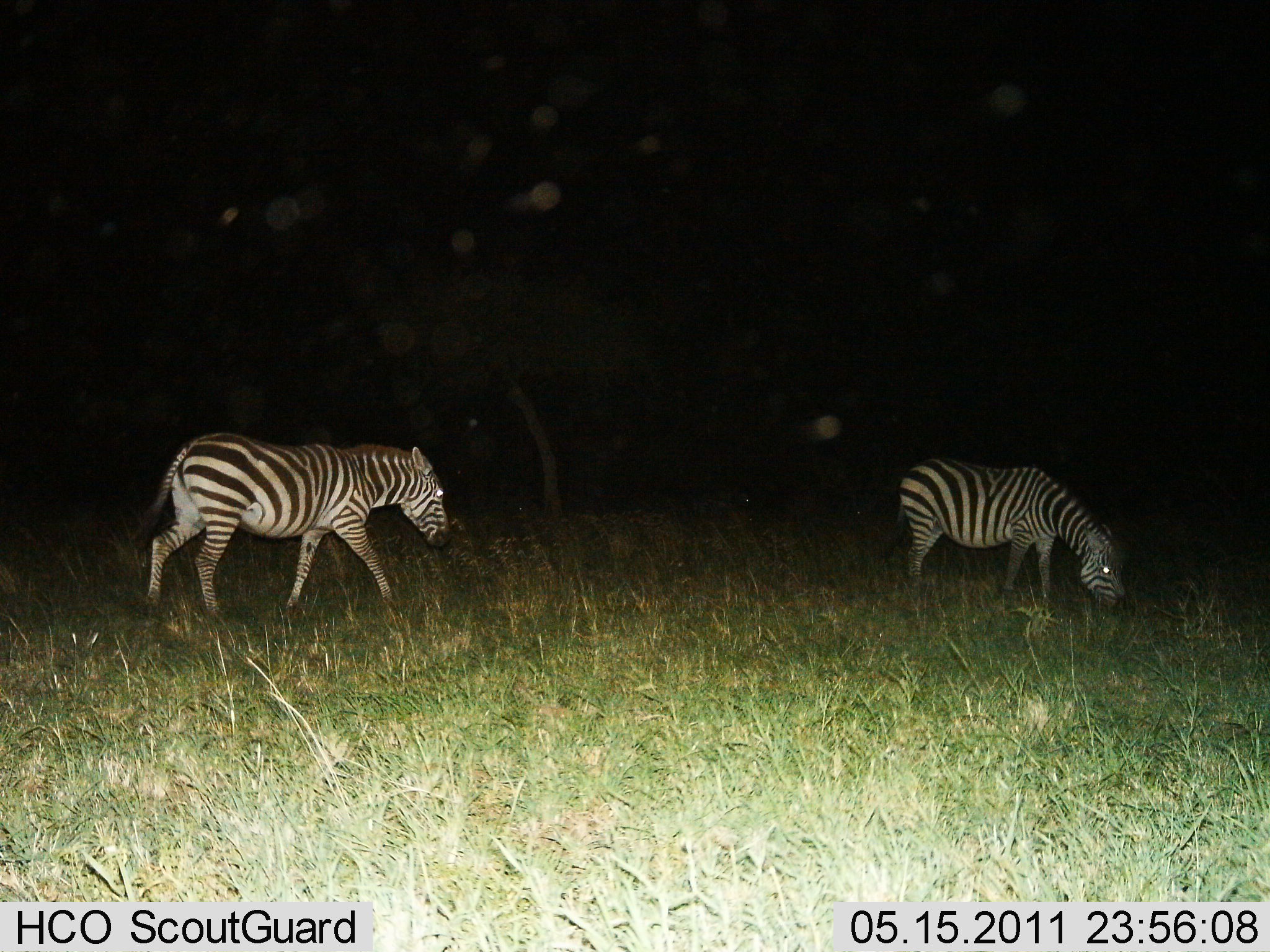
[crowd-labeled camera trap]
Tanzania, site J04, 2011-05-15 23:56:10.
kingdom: Animalia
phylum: Chordata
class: Mammalia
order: Perissodactyla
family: Equidae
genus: Equus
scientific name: Equus quagga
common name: plains zebra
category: zebra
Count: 2.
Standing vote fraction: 25%.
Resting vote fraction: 0%.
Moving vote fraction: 42%.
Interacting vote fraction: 0%.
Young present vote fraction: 0%.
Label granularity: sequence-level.